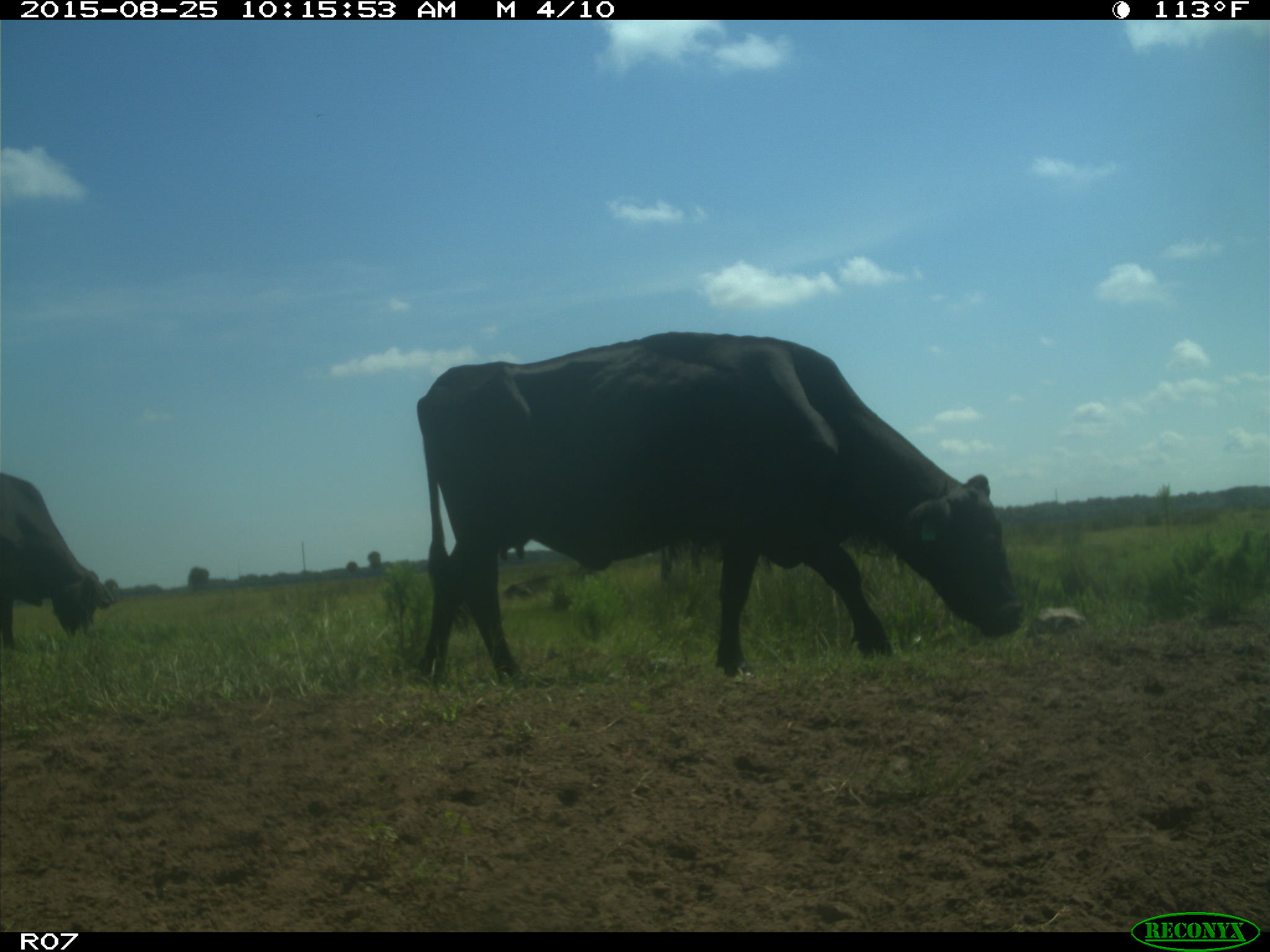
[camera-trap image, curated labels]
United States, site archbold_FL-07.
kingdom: Animalia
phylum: Chordata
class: Mammalia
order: Artiodactyla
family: Bovidae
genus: Bos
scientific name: Bos taurus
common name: domestic cow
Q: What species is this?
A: Bos taurus (domestic cow).